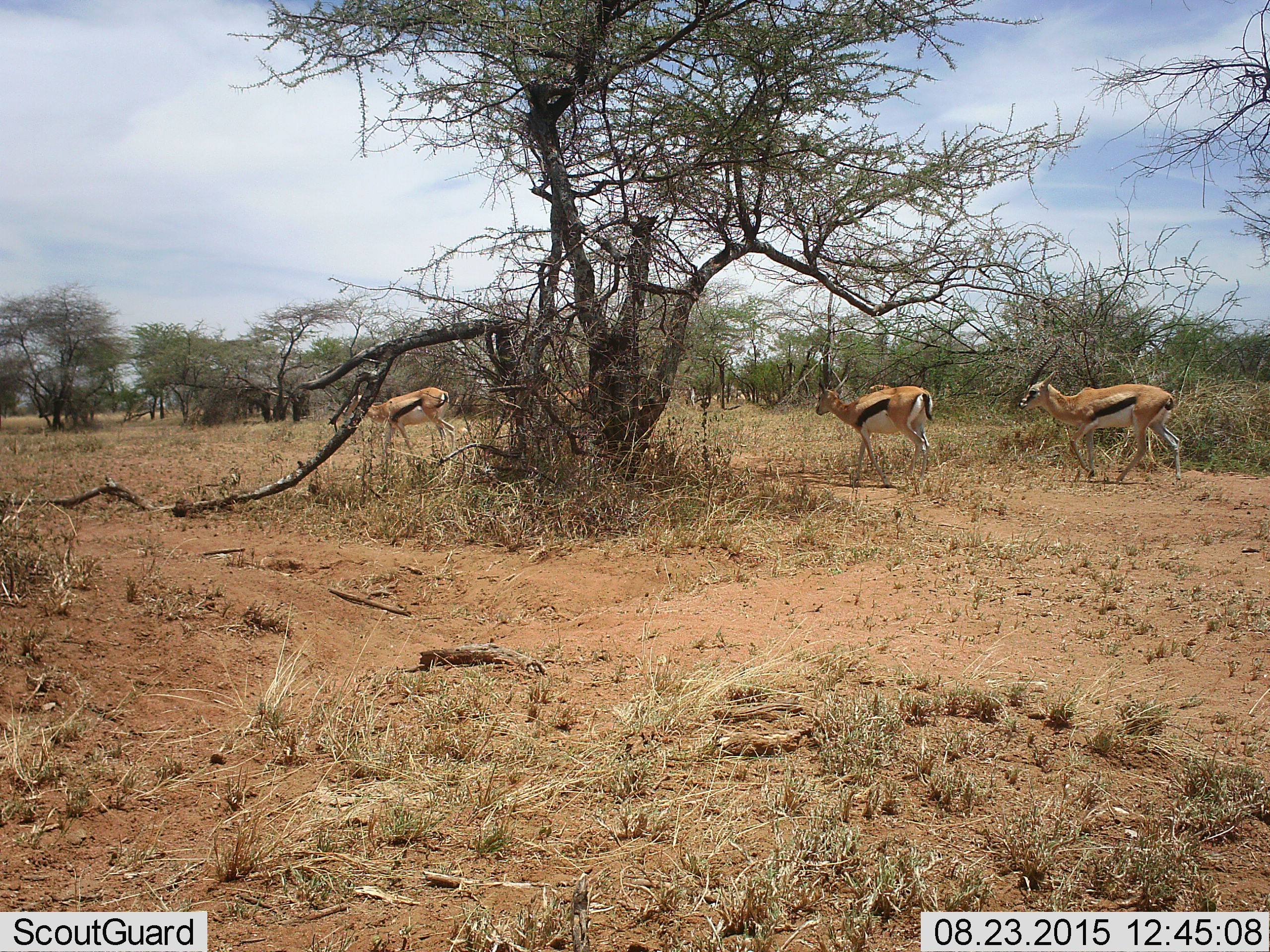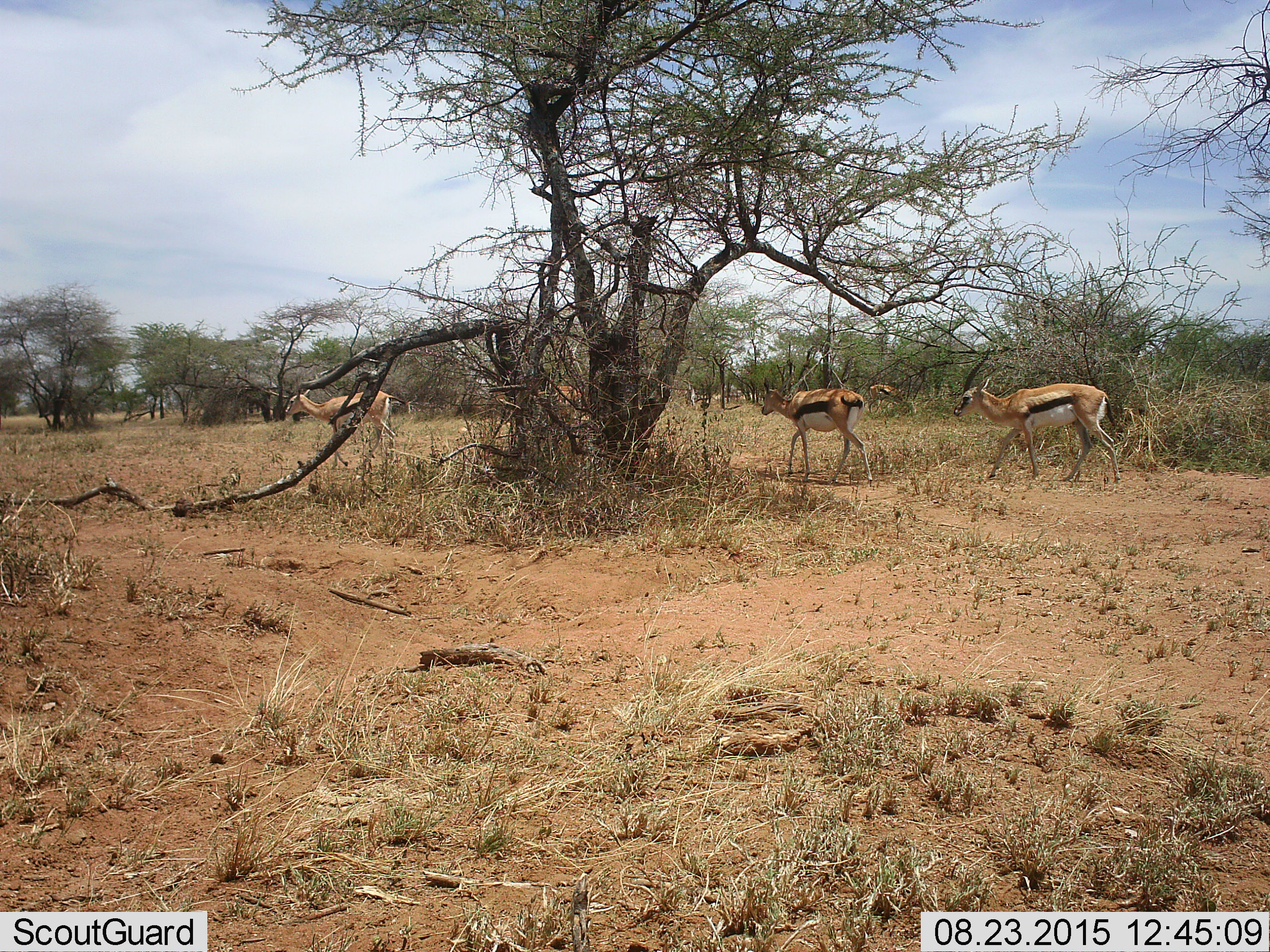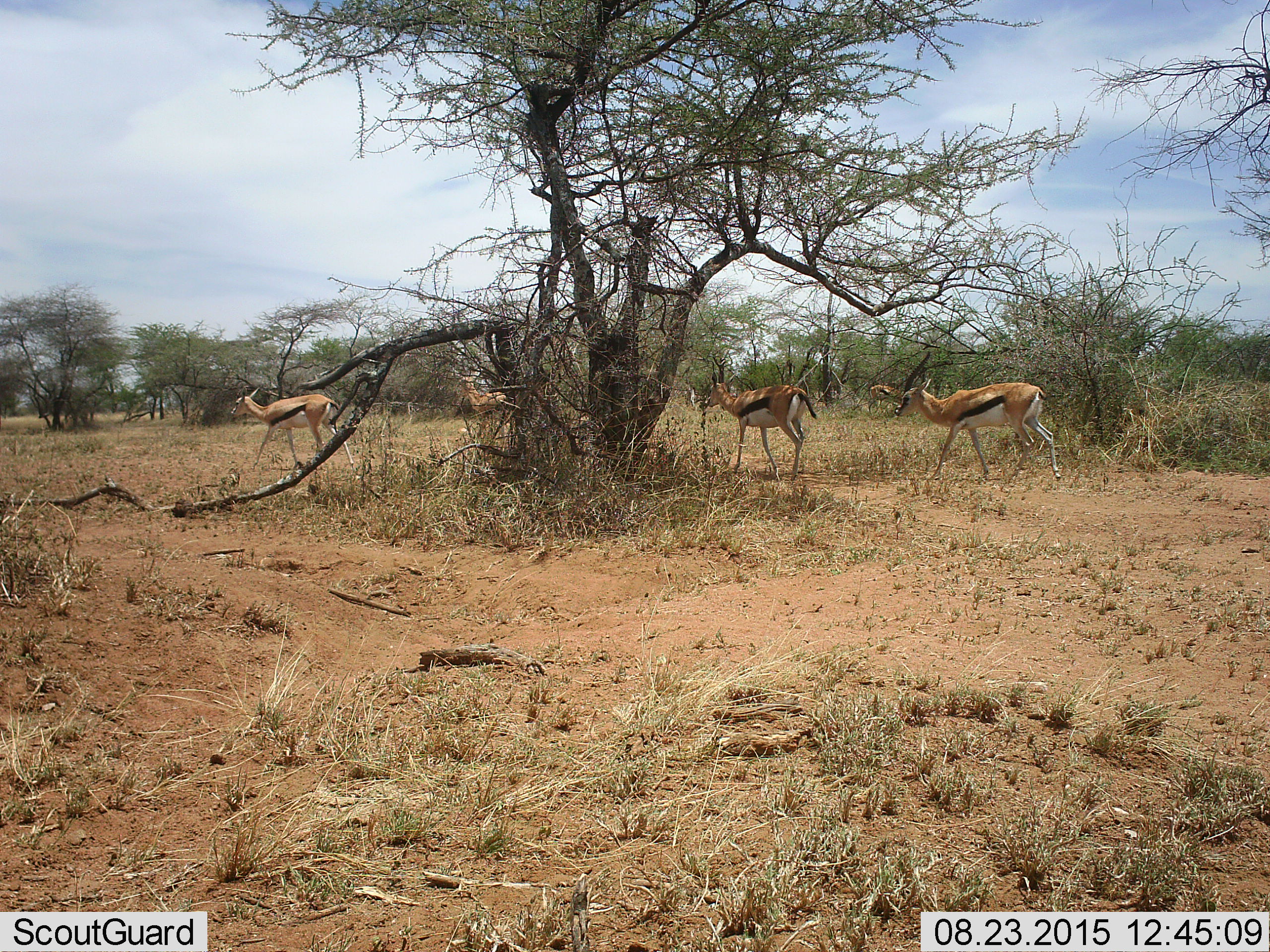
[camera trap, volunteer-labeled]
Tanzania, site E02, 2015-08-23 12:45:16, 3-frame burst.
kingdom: Animalia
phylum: Chordata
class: Mammalia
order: Artiodactyla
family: Bovidae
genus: Eudorcas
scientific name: Eudorcas thomsonii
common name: thomson's gazelle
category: gazellethomsons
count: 4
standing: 6%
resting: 0%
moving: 100%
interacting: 0%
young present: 0%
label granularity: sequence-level